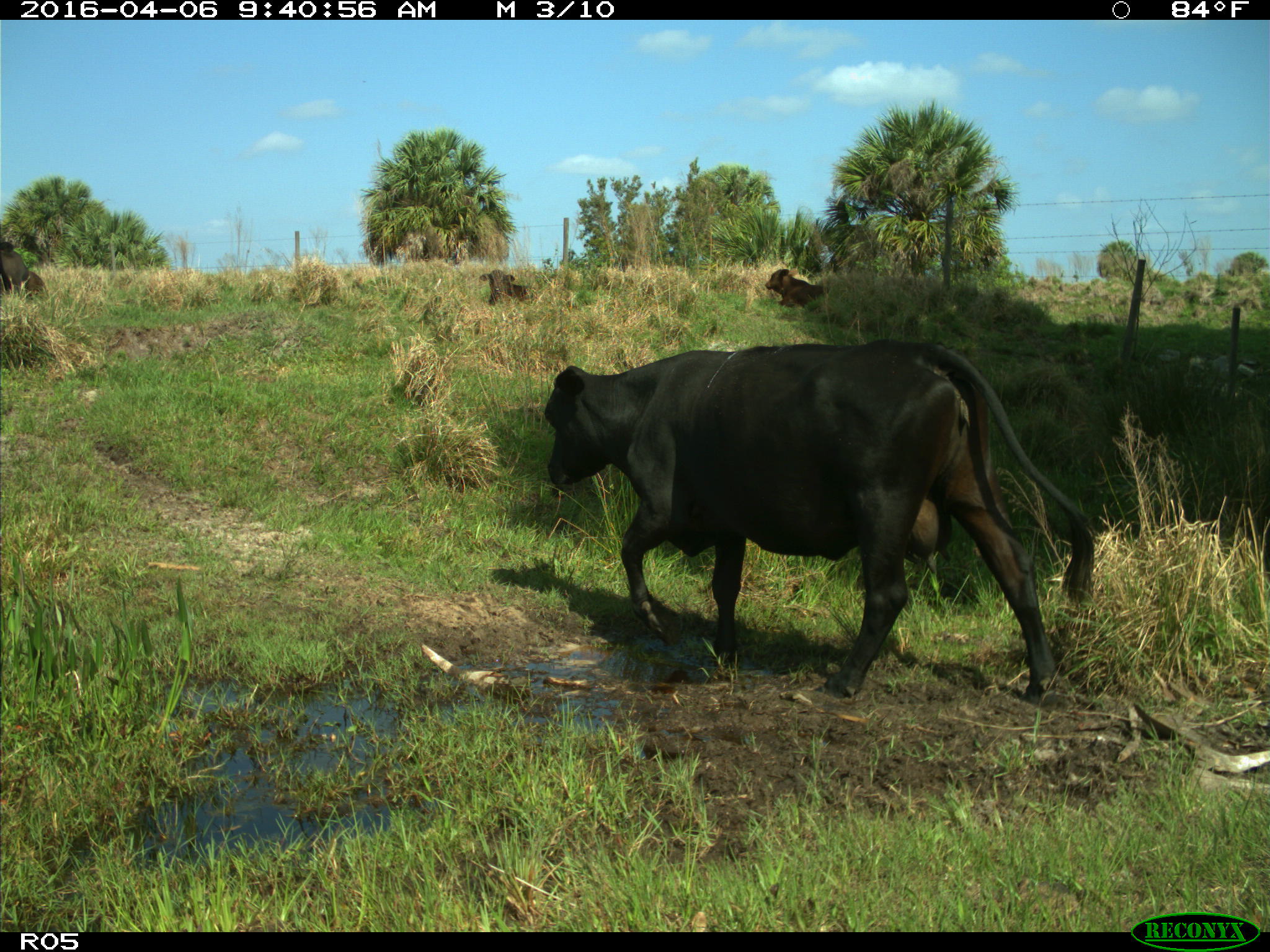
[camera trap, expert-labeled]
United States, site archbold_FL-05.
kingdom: Animalia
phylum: Chordata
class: Mammalia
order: Artiodactyla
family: Bovidae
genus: Bos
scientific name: Bos taurus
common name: domestic cow